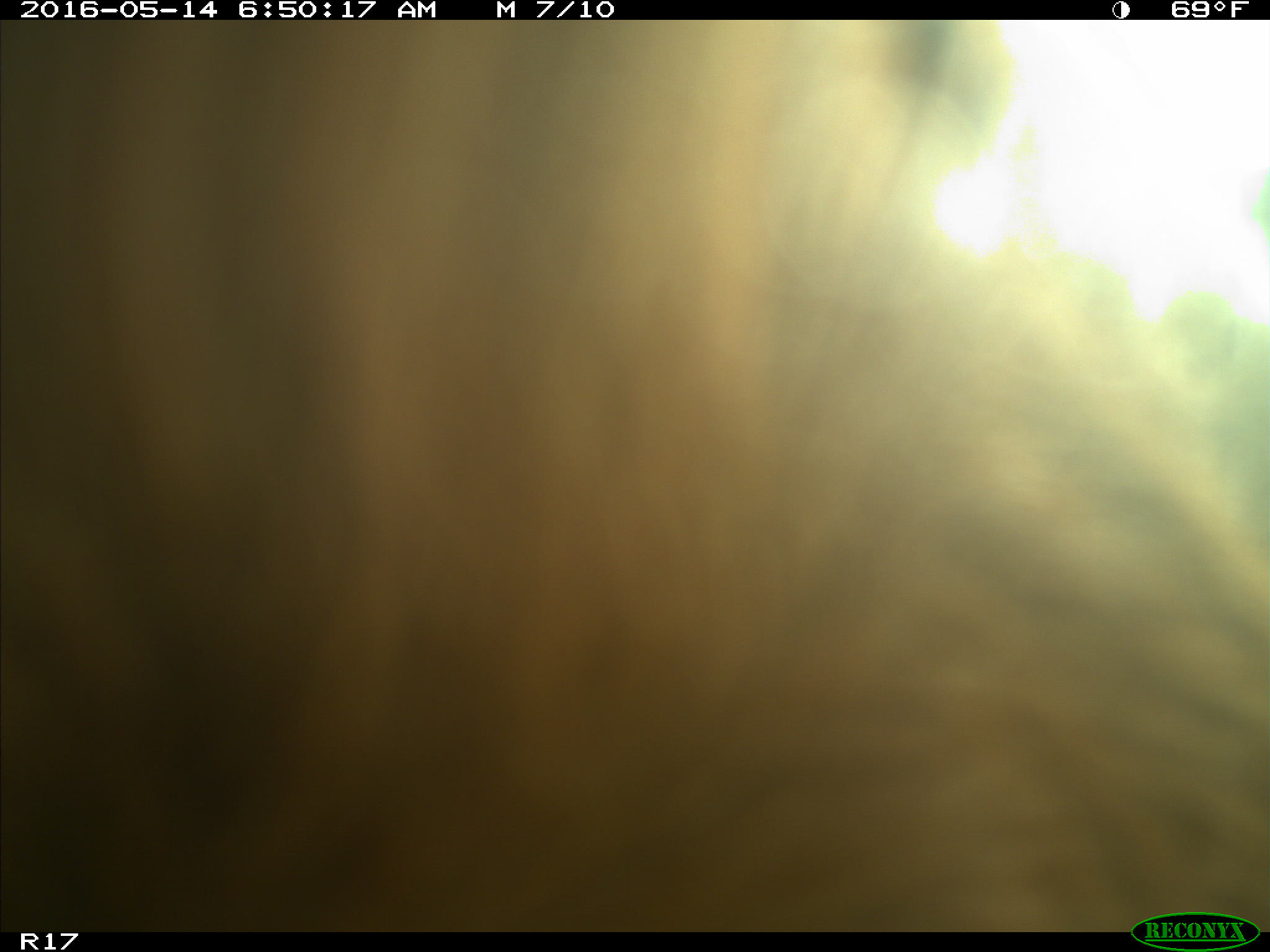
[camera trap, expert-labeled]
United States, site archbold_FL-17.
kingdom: Animalia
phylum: Chordata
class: Mammalia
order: Artiodactyla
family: Bovidae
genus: Bos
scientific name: Bos taurus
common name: domestic cow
Bos taurus (domestic cow).